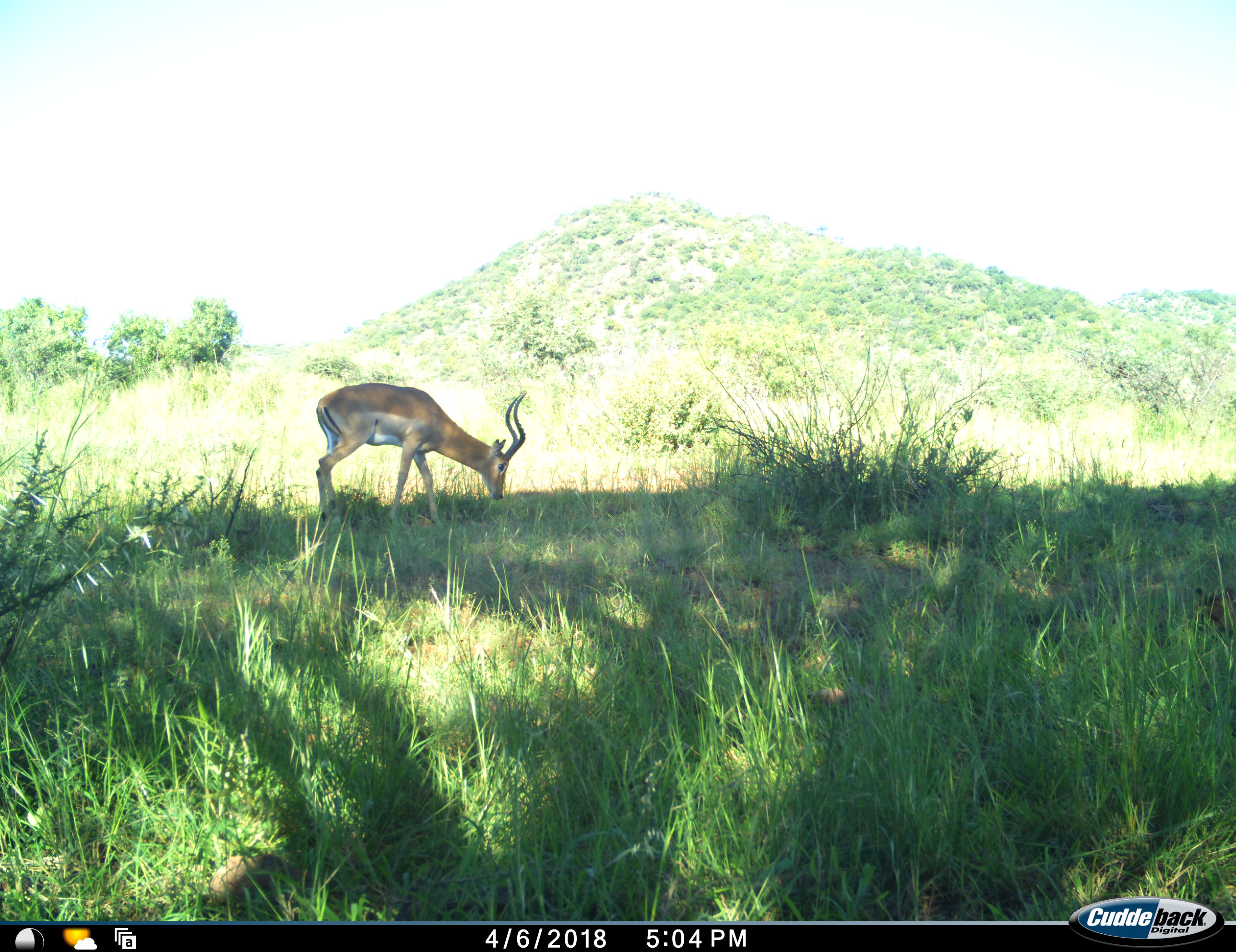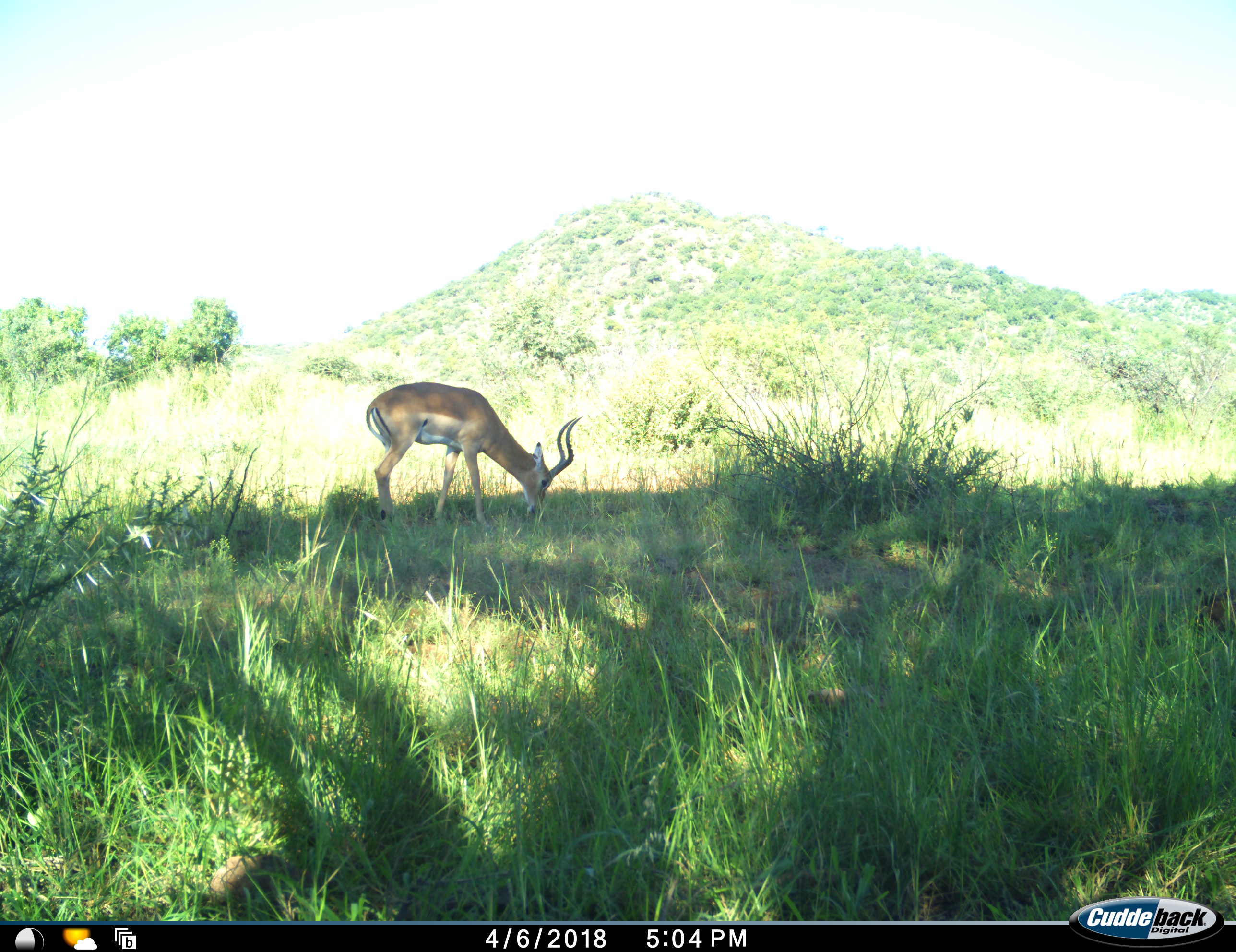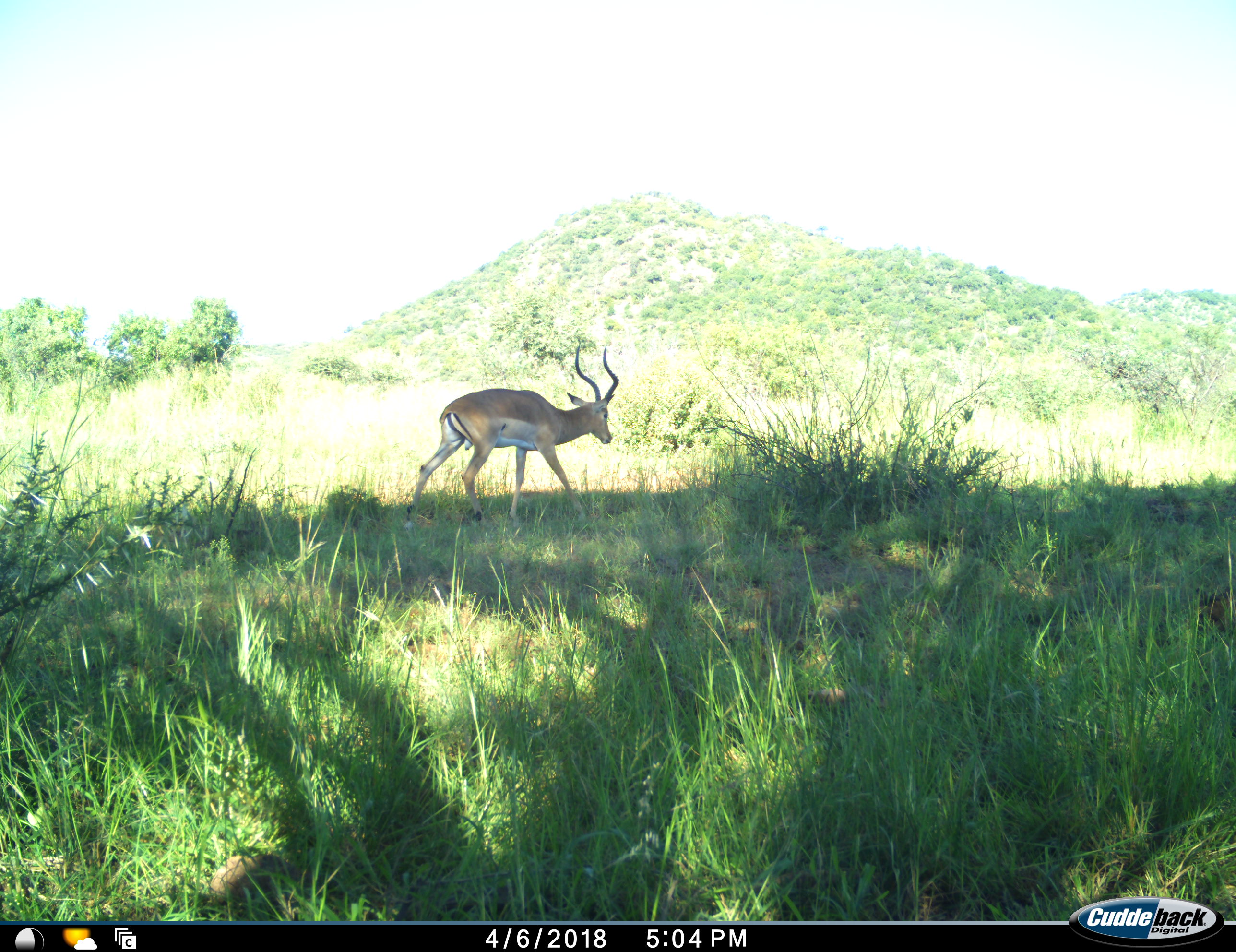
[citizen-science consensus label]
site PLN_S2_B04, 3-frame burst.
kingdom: Animalia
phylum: Chordata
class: Mammalia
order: Artiodactyla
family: Bovidae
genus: Aepyceros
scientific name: Aepyceros melampus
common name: impala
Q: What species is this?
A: Impala (Aepyceros melampus).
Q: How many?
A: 1.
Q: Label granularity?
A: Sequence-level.